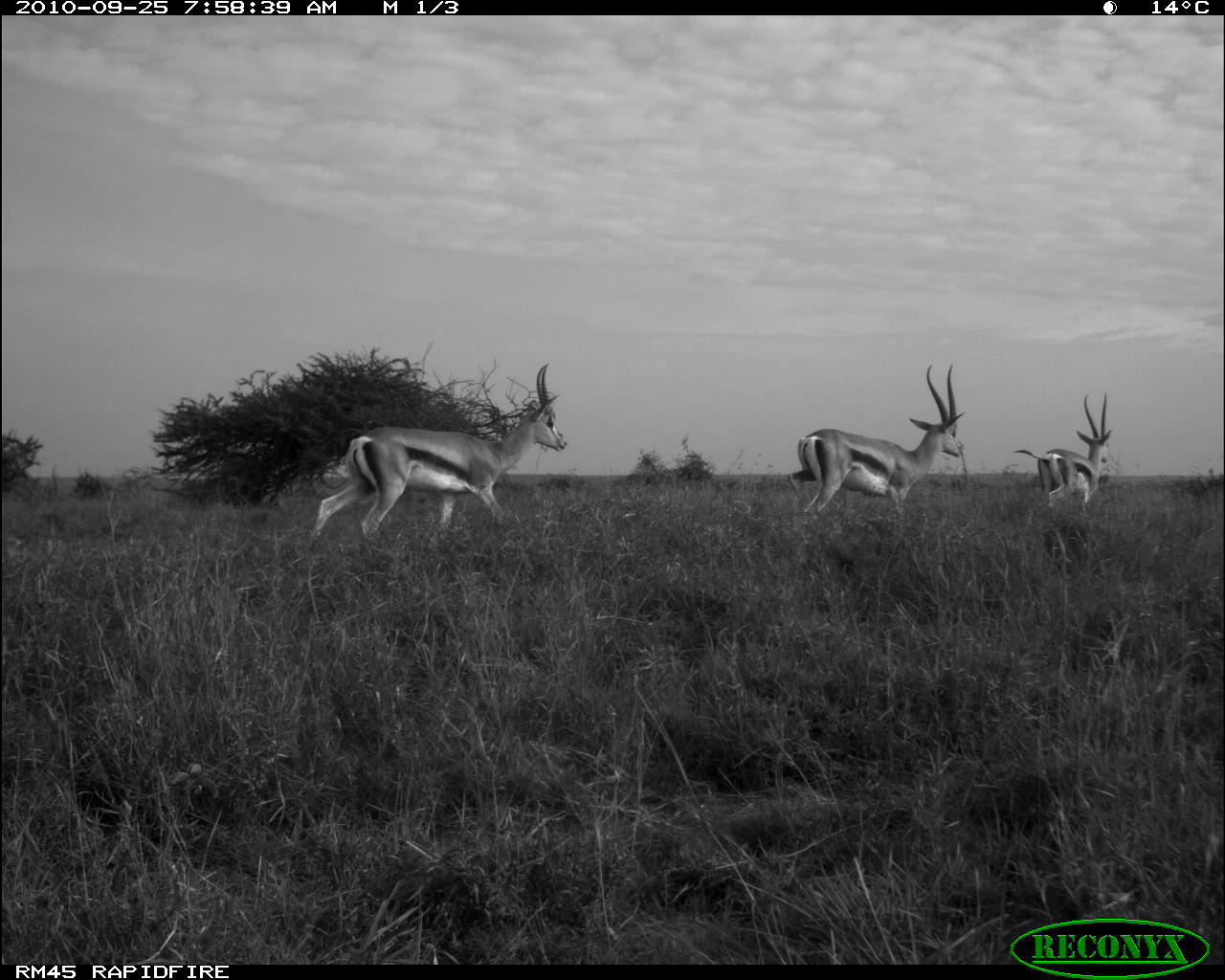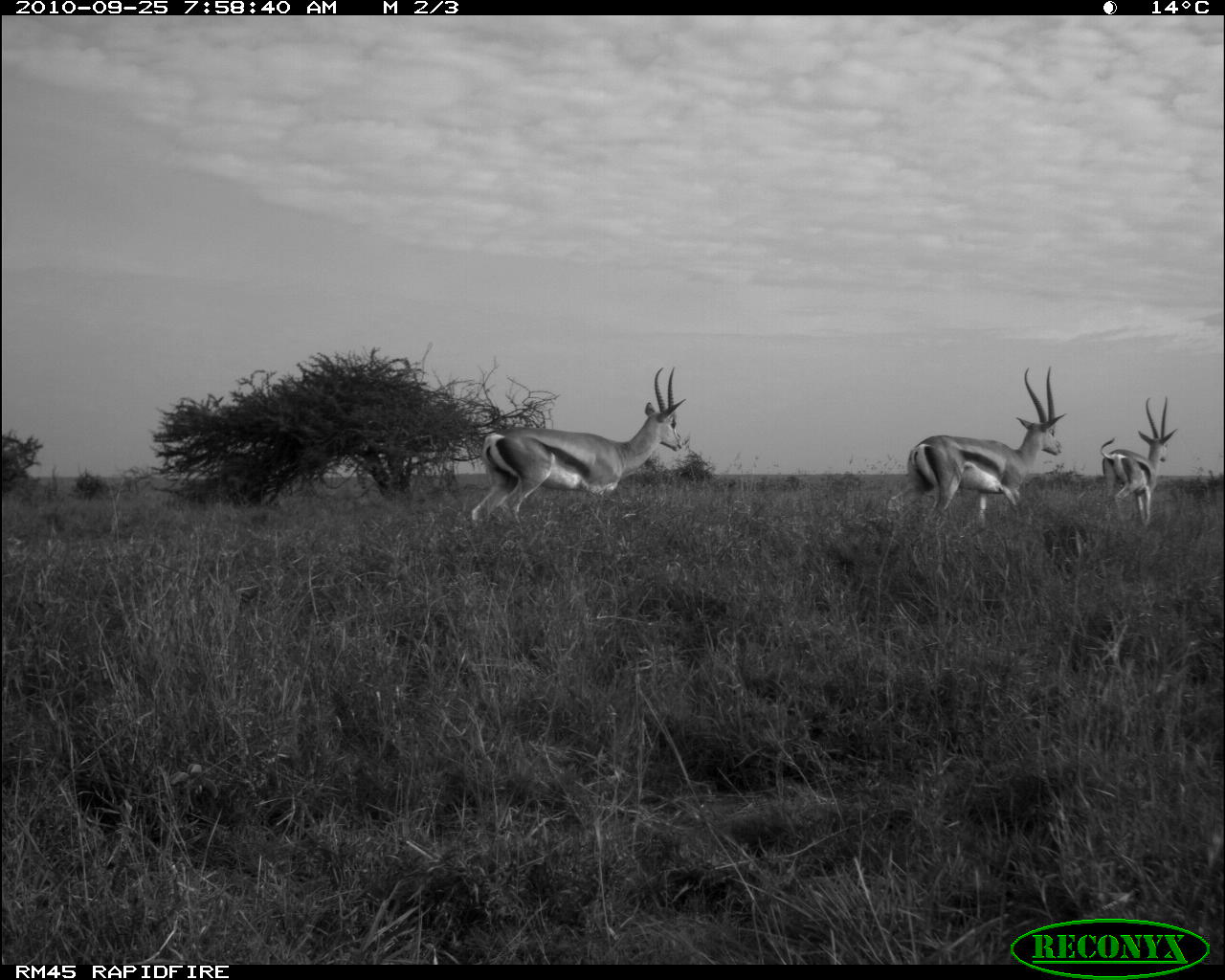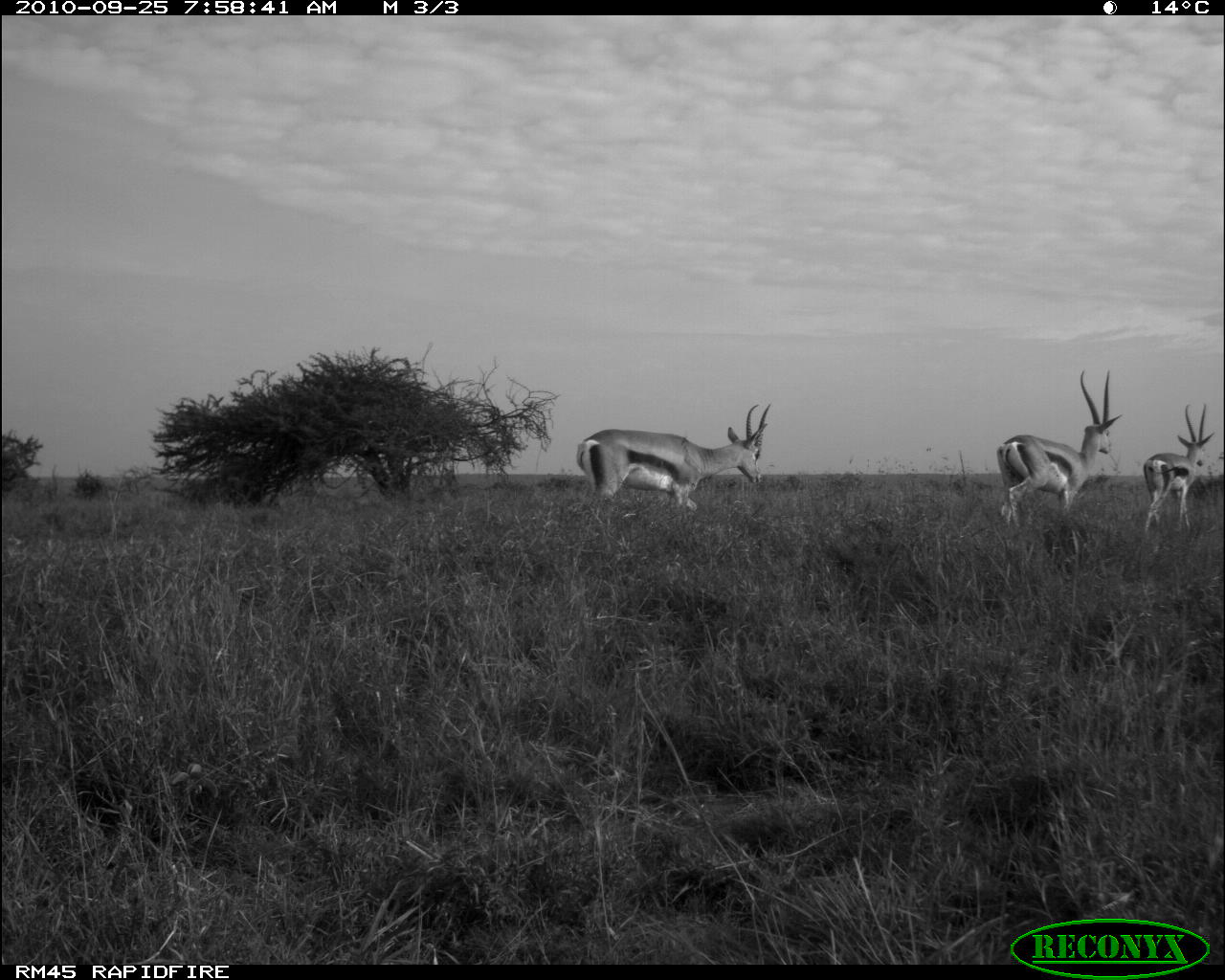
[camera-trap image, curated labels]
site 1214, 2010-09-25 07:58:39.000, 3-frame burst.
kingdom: Animalia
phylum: Chordata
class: Mammalia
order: Artiodactyla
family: Bovidae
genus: Nanger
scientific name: Nanger granti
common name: grant's gazelle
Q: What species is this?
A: Nanger granti (grant's gazelle).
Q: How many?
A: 3.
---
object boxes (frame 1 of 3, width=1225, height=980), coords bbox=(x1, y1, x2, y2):
nanger granti: bbox=(304, 363, 567, 540); bbox=(787, 361, 965, 517); bbox=(1013, 391, 1113, 506)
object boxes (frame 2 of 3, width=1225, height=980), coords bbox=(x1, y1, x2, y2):
nanger granti: bbox=(470, 366, 684, 527); bbox=(887, 365, 1068, 525); bbox=(1099, 396, 1178, 523)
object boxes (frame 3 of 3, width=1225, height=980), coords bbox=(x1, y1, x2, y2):
nanger granti: bbox=(575, 403, 770, 511); bbox=(996, 369, 1122, 524); bbox=(1144, 402, 1215, 534)